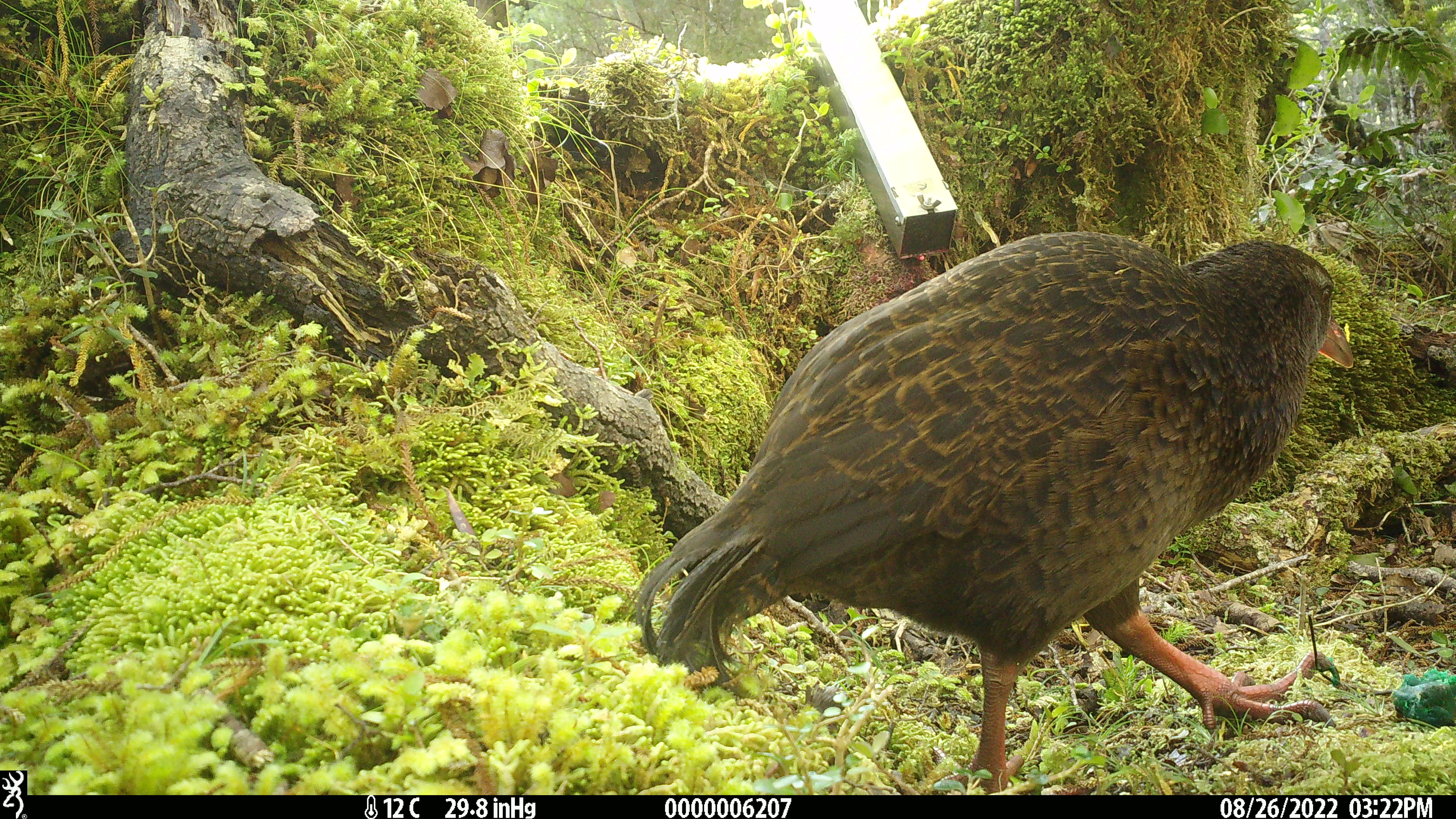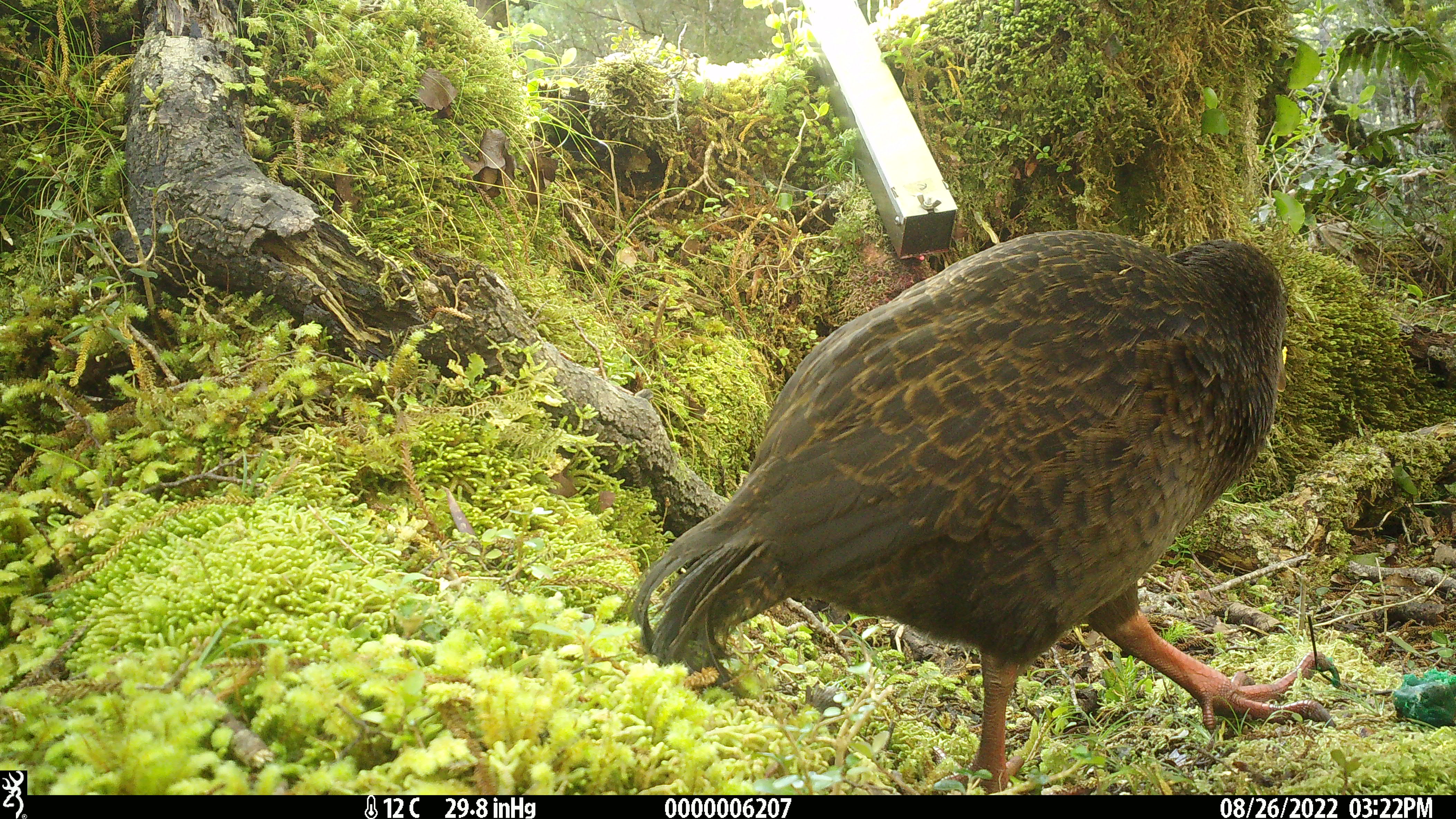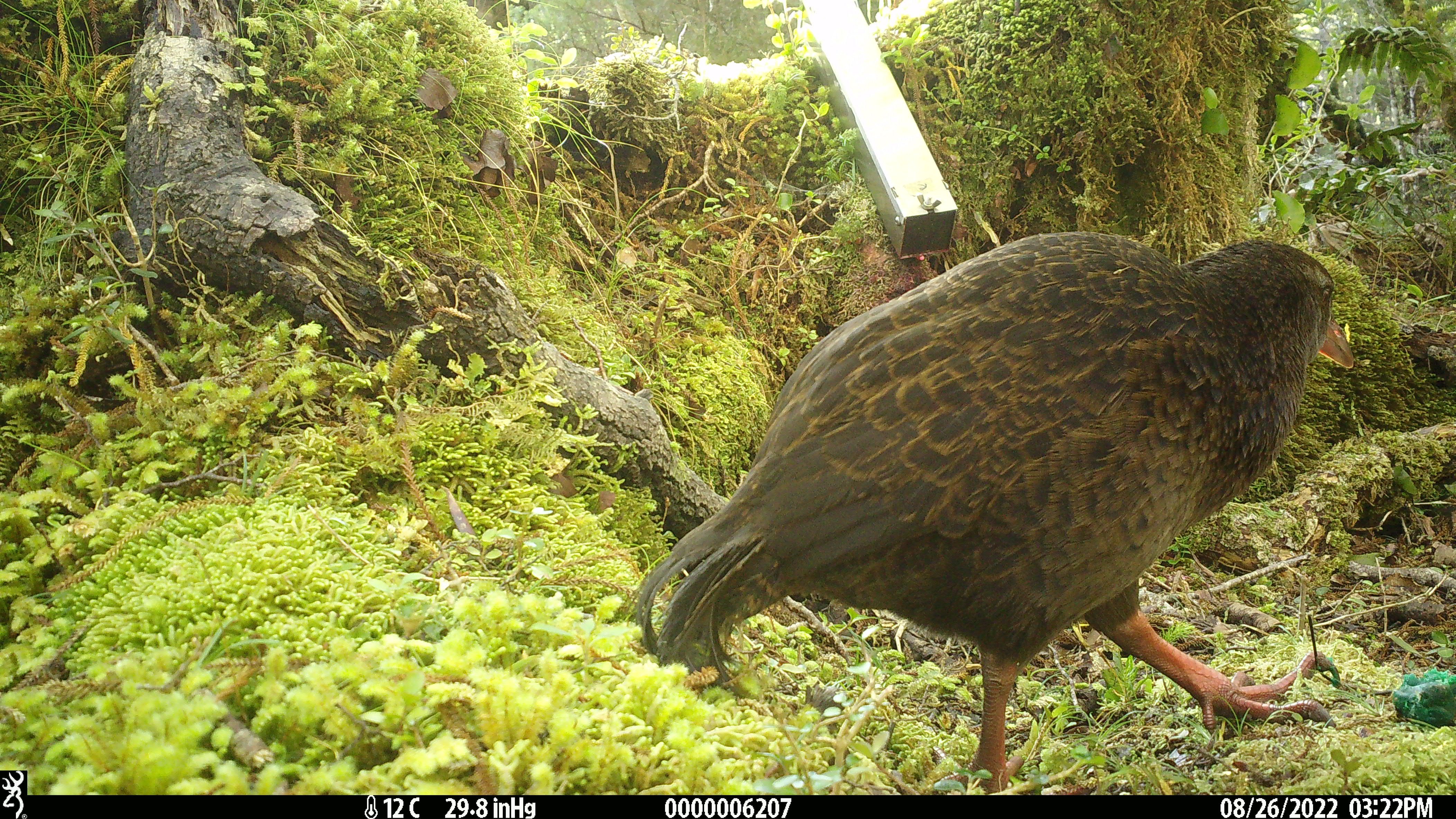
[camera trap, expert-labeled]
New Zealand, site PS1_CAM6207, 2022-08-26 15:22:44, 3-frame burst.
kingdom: Animalia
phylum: Chordata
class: Aves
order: Gruiformes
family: Rallidae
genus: Gallirallus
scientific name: Gallirallus australis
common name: weka